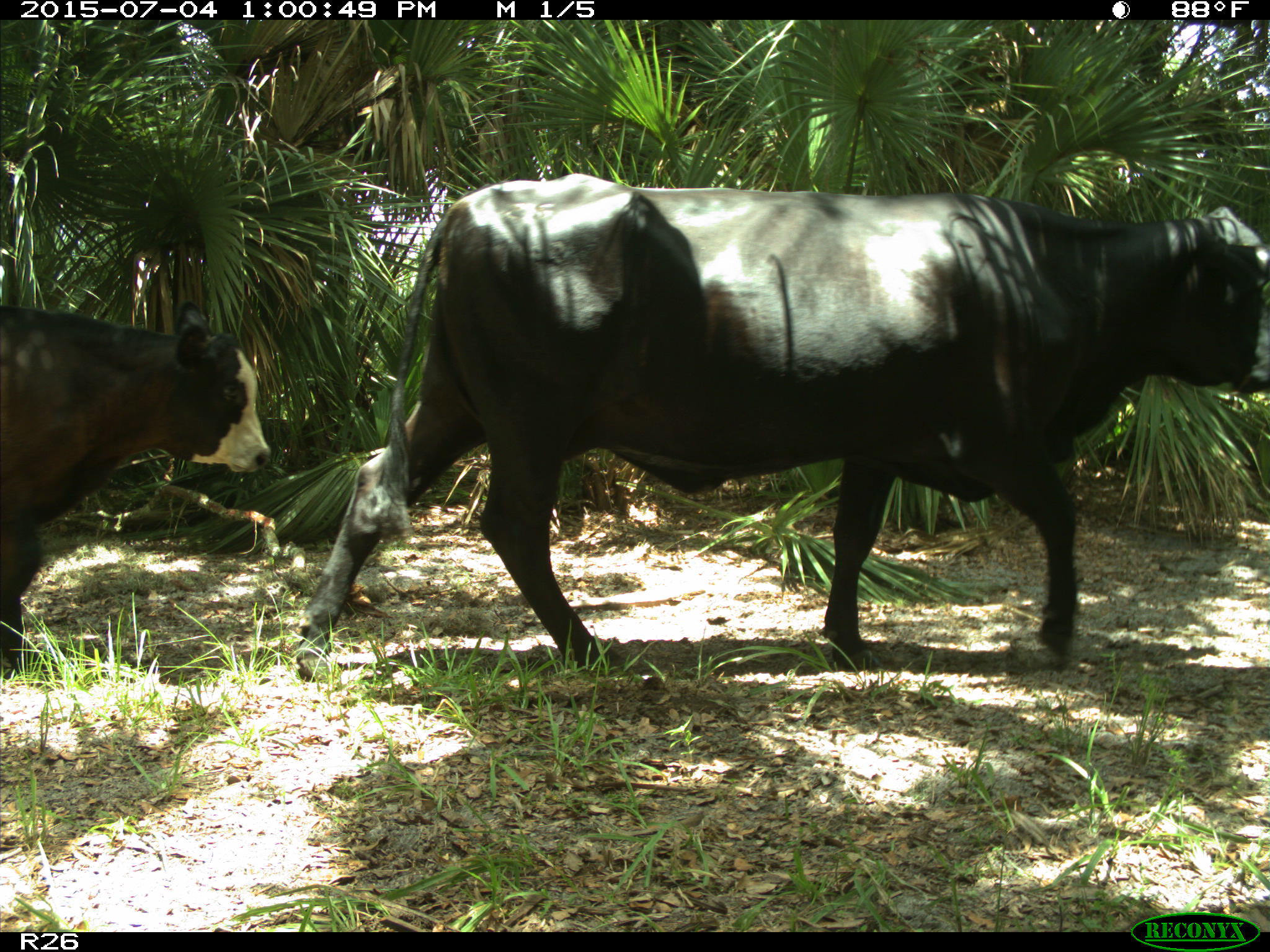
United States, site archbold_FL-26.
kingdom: Animalia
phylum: Chordata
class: Mammalia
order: Artiodactyla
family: Bovidae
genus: Bos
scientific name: Bos taurus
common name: domestic cow